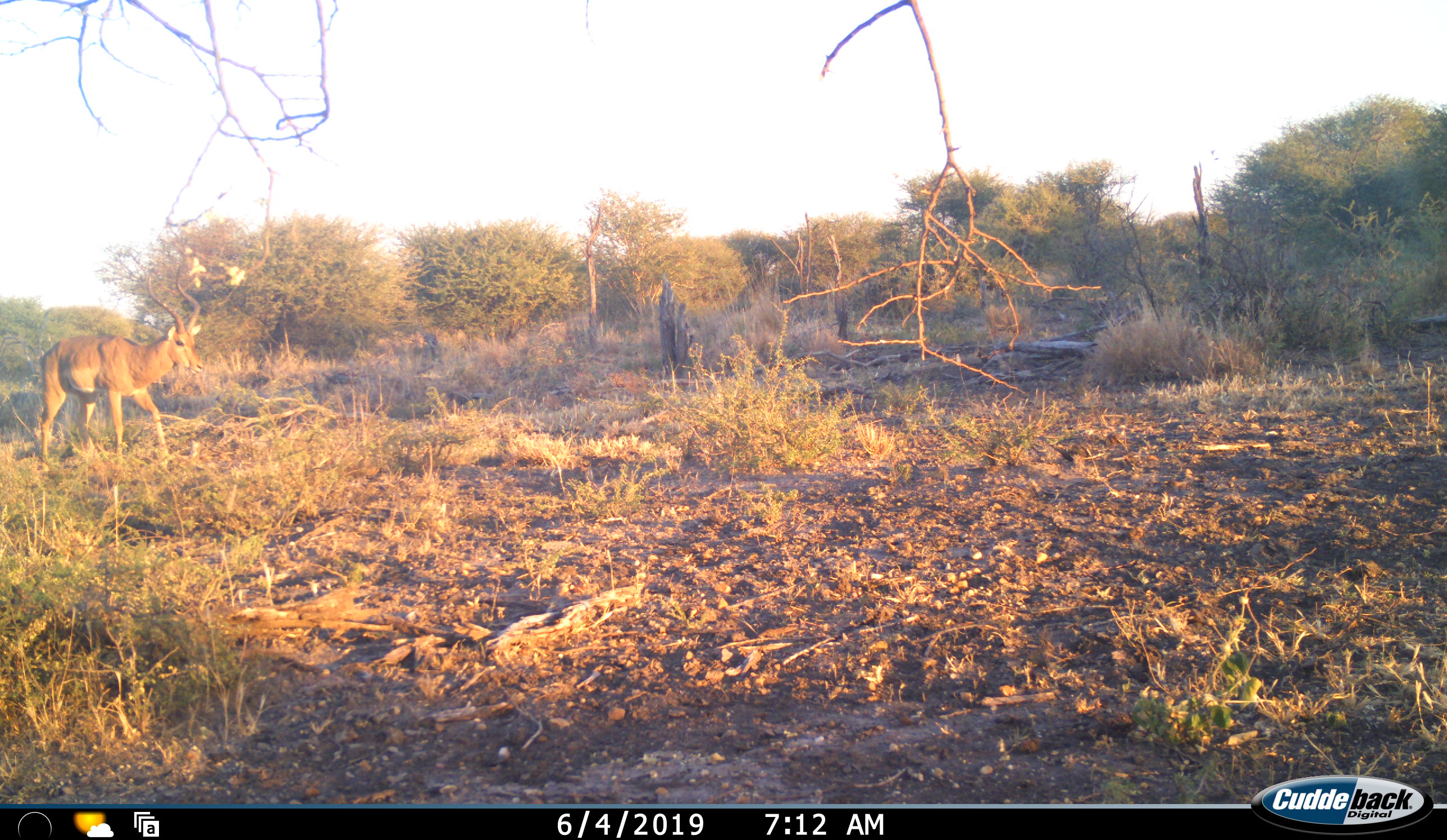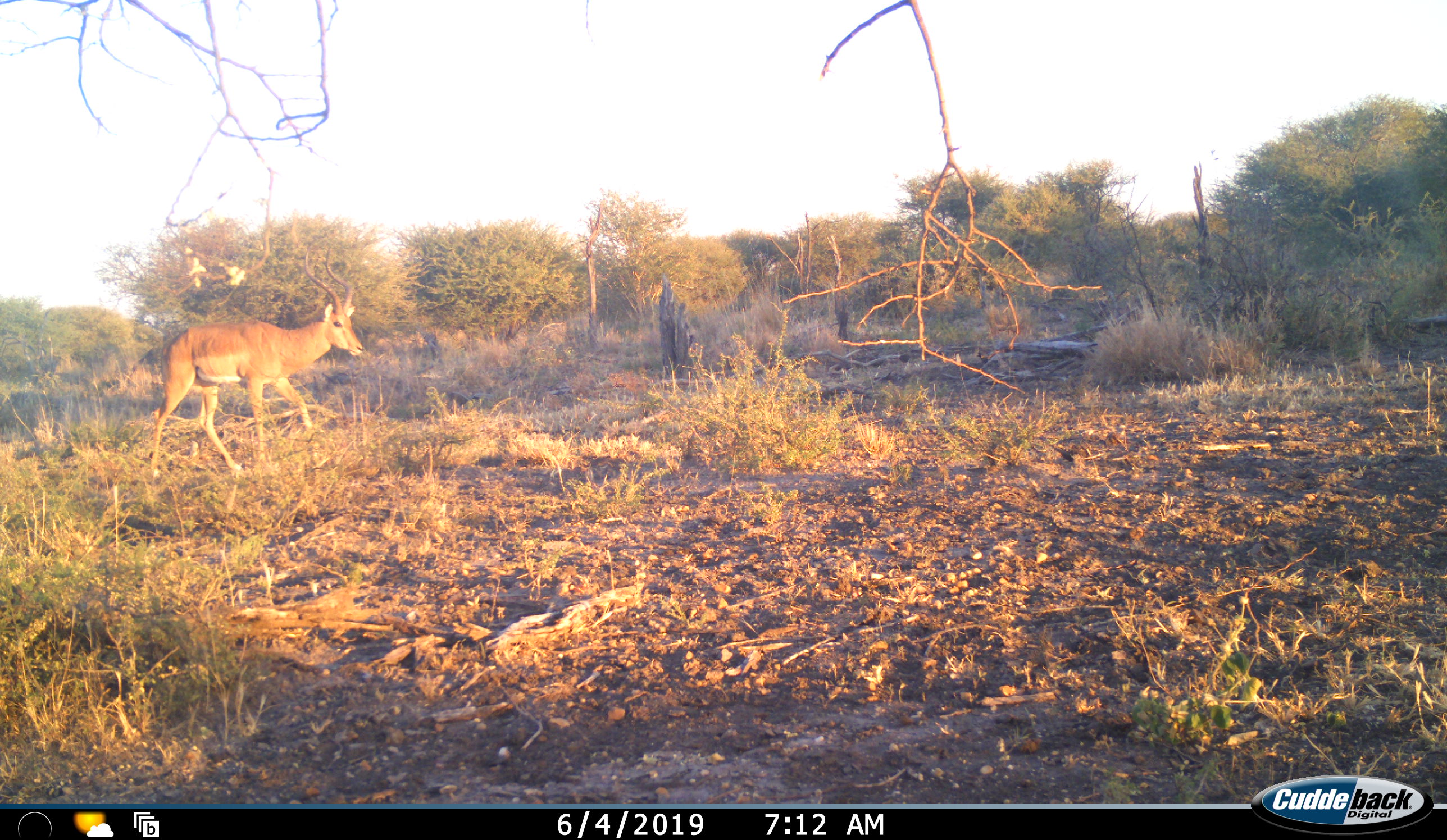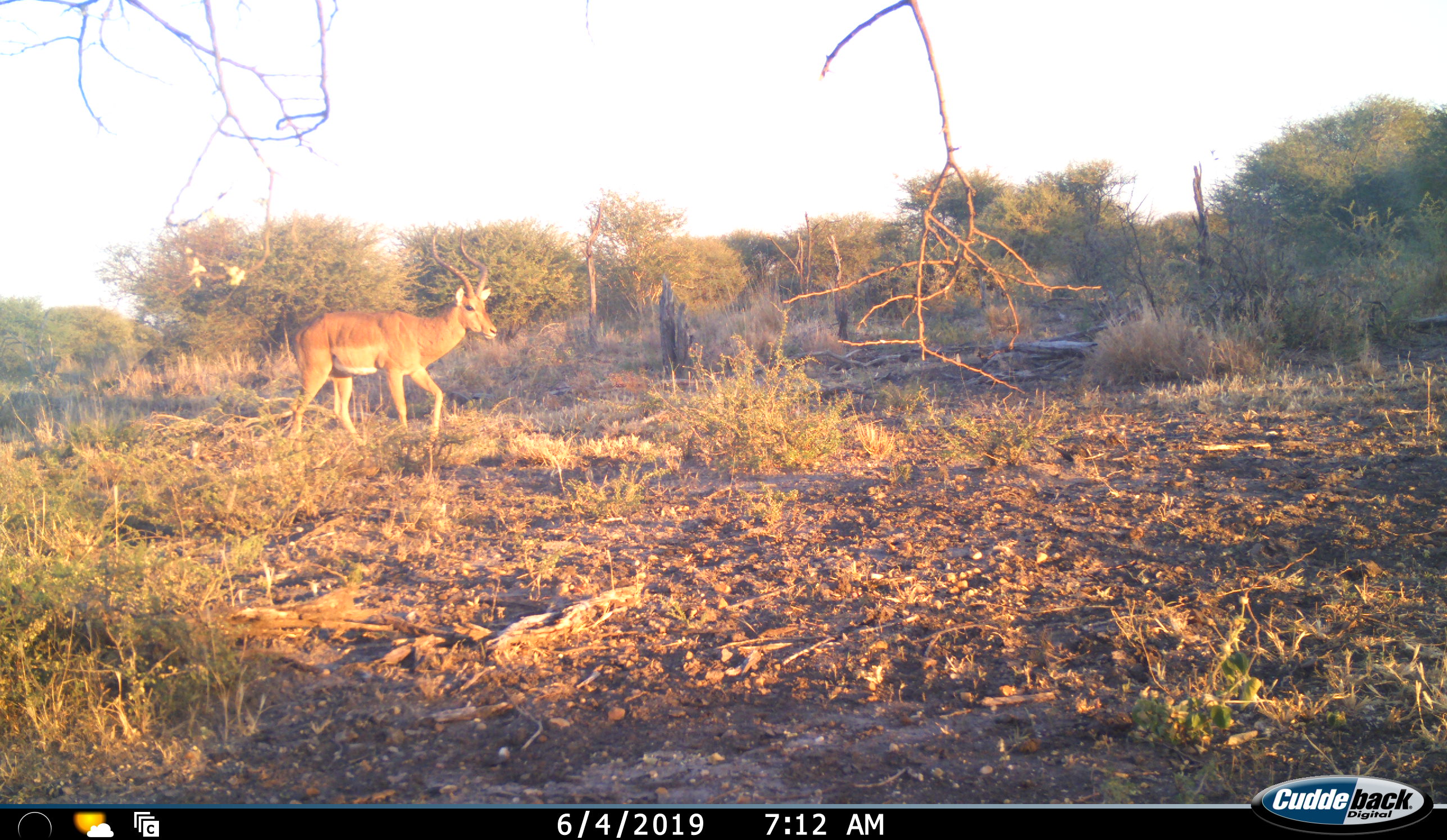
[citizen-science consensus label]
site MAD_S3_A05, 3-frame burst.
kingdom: Animalia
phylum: Chordata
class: Mammalia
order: Artiodactyla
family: Bovidae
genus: Aepyceros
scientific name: Aepyceros melampus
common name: impala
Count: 1.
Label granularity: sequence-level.